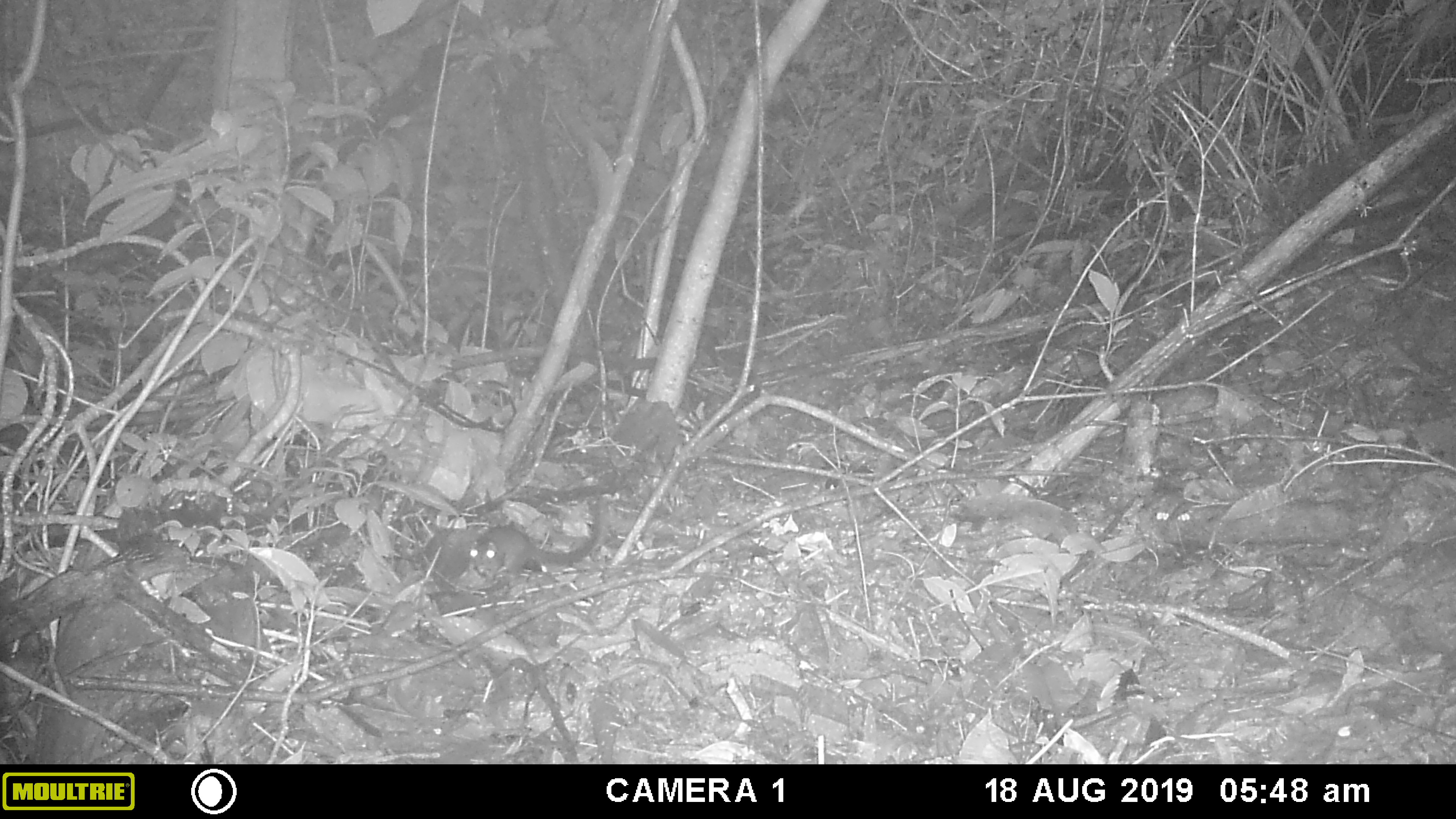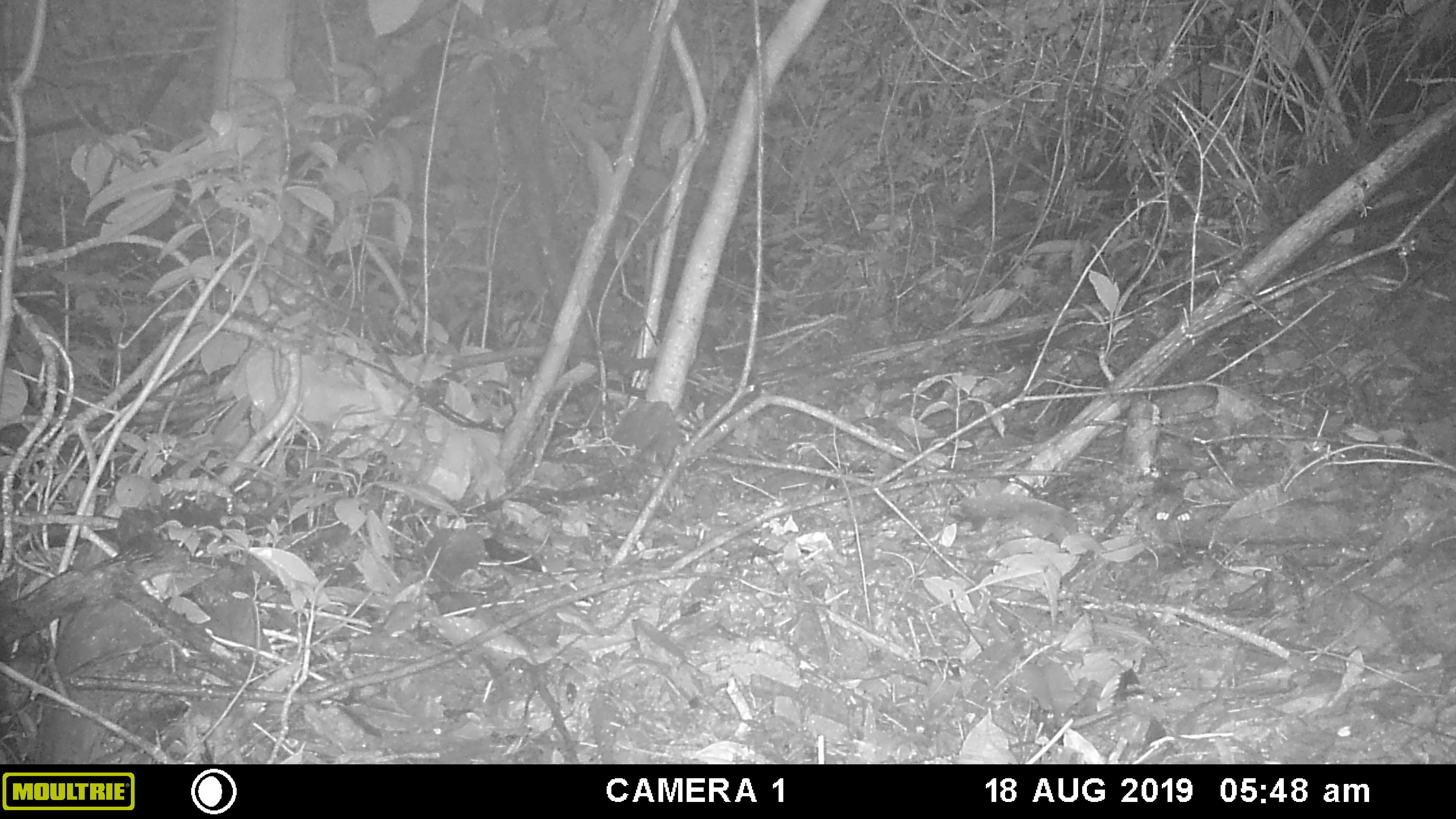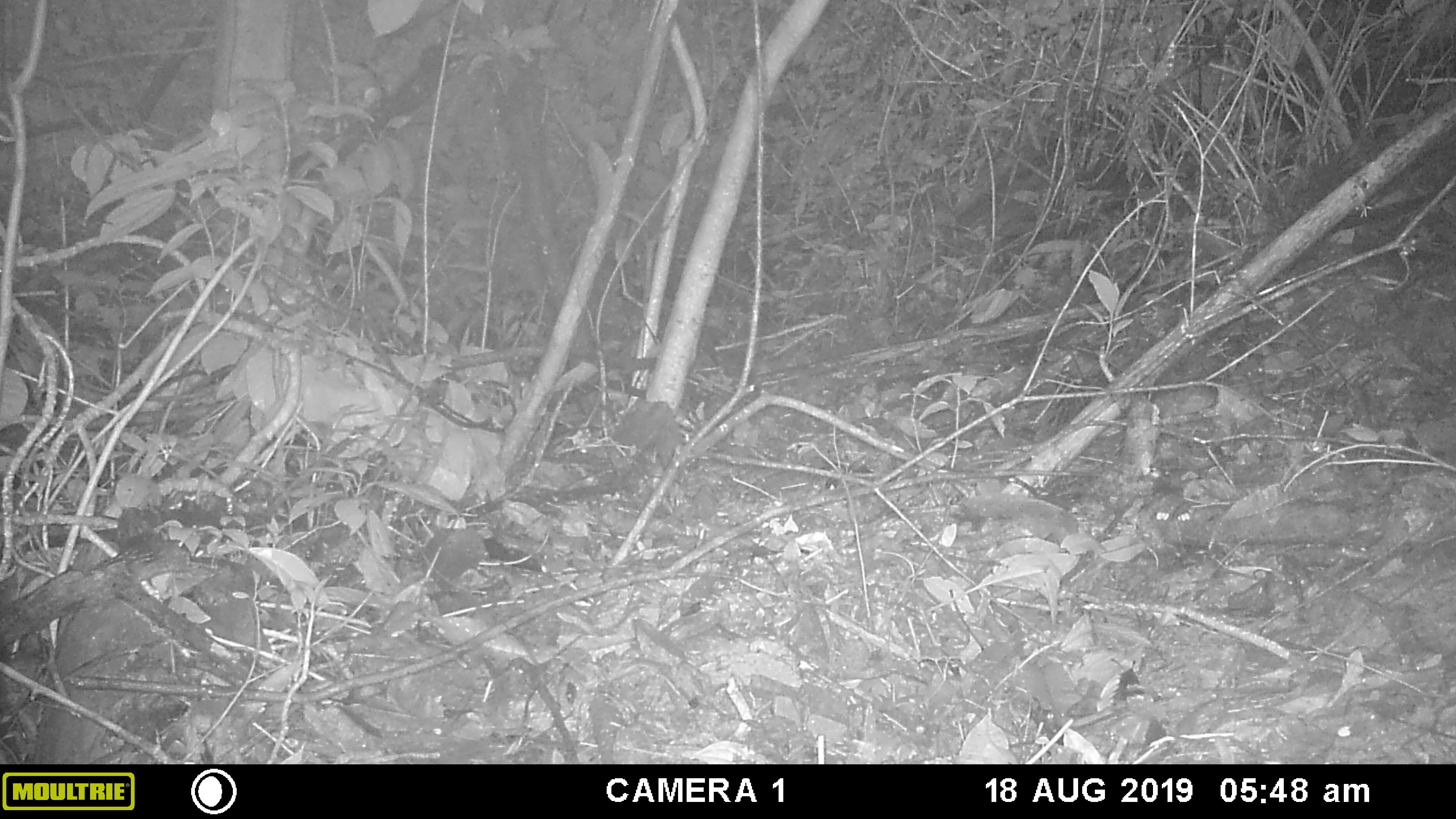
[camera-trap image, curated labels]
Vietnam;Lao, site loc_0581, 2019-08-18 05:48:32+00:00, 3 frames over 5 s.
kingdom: Animalia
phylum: Chordata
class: Mammalia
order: Scandentia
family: Tupaiidae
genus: Tupaia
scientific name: Tupaia belangeri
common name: northern treeshrew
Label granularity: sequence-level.